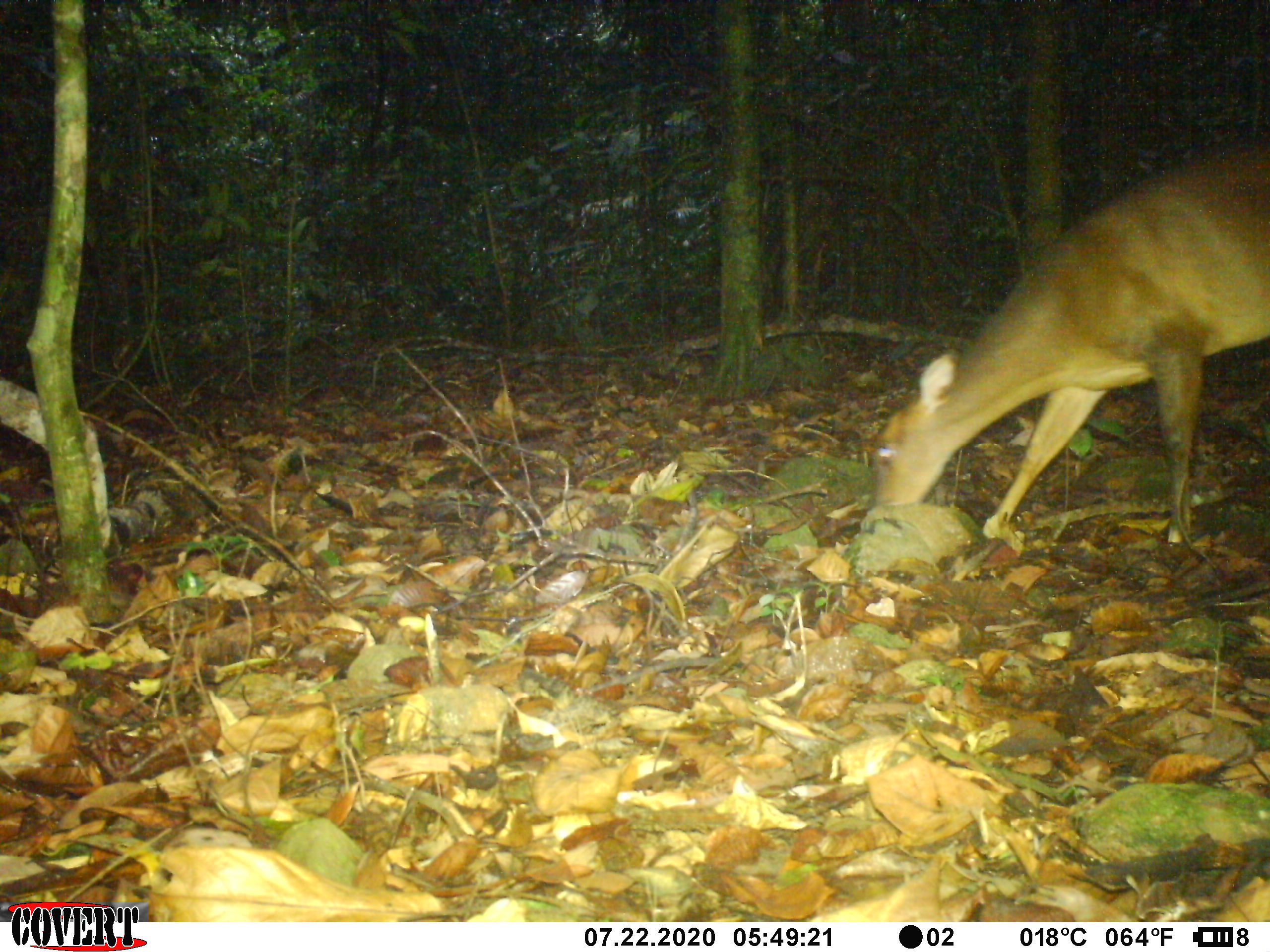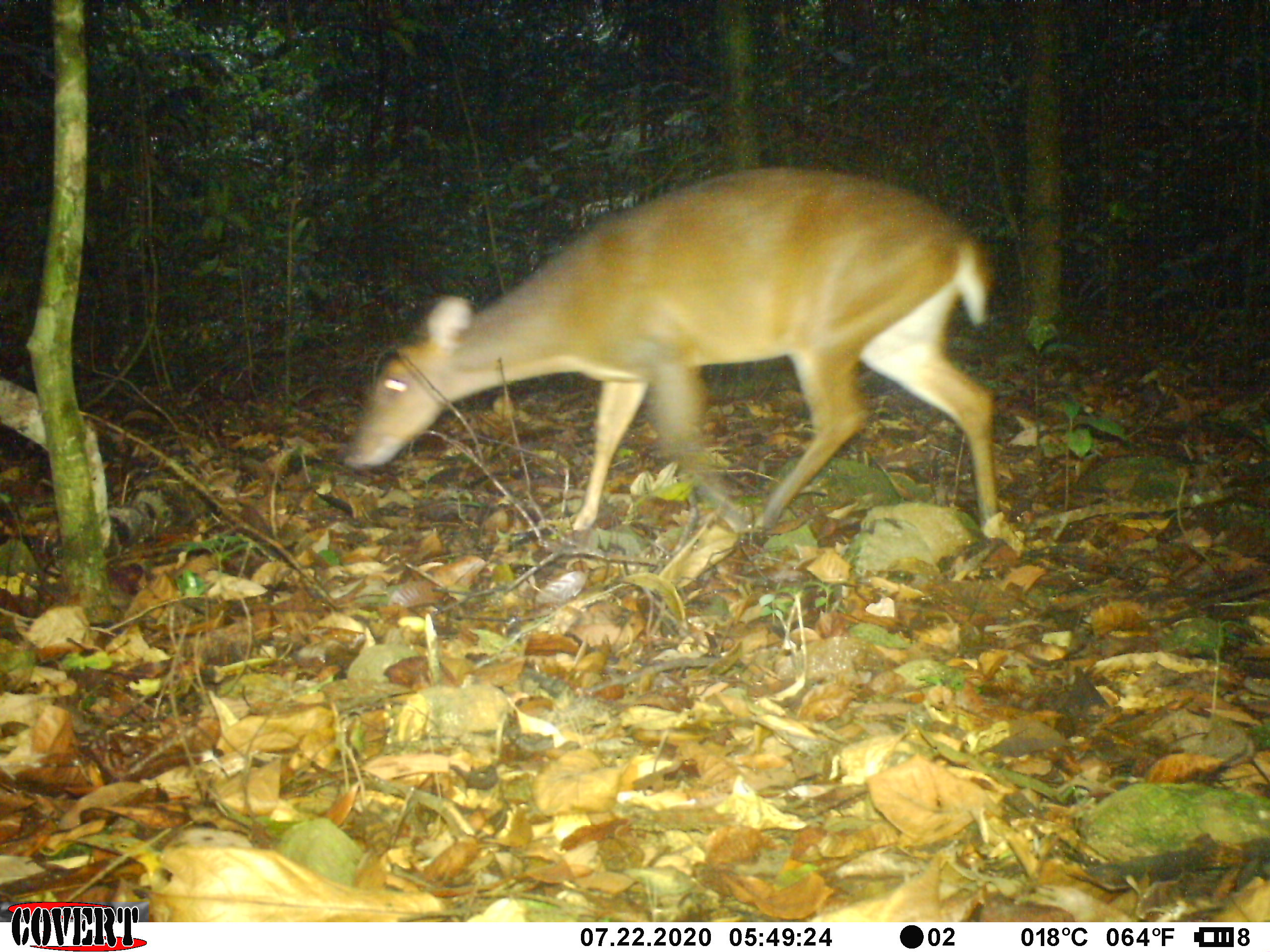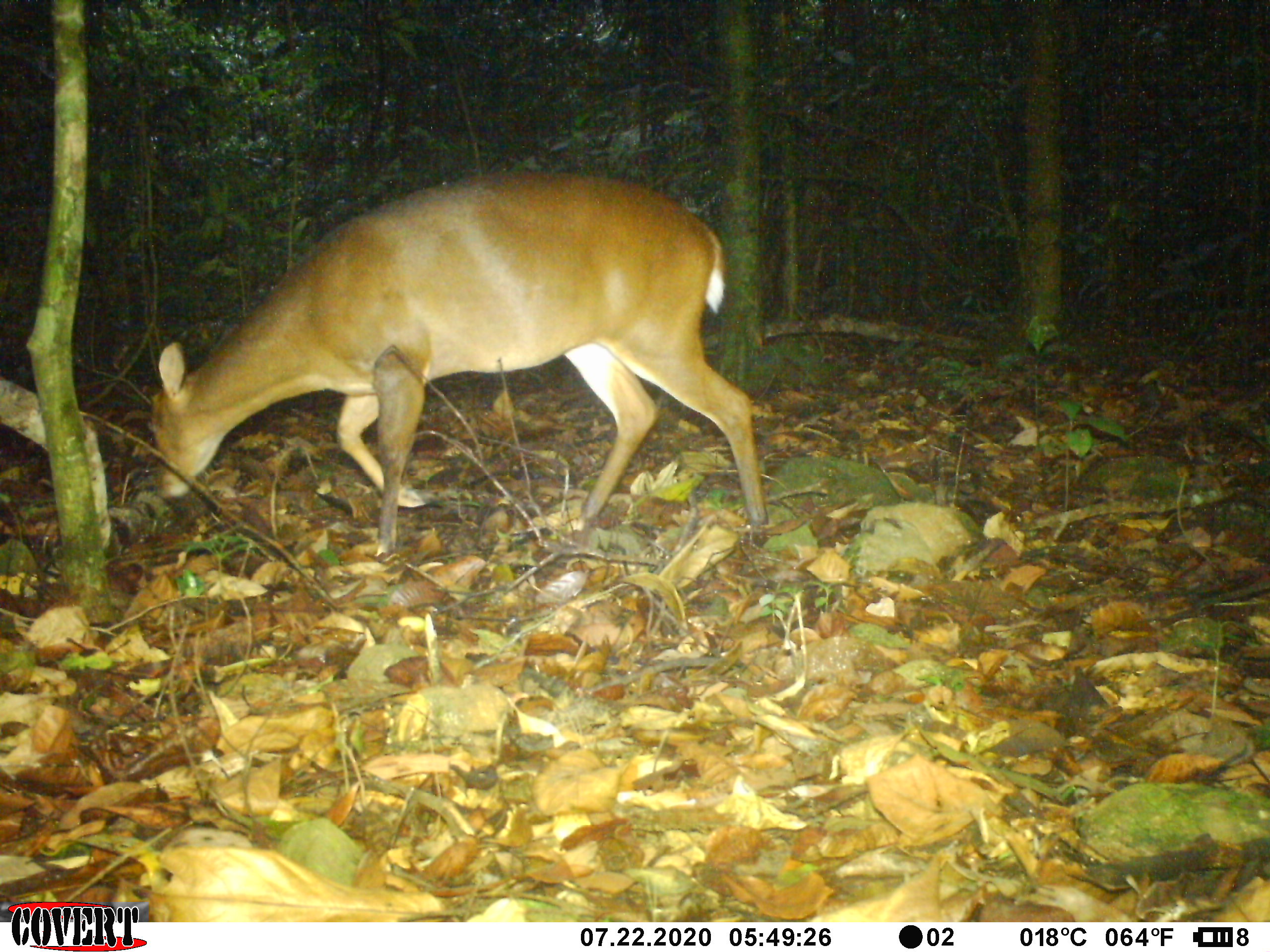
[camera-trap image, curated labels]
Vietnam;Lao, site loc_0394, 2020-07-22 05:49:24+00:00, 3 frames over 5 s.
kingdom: Animalia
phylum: Chordata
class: Mammalia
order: Artiodactyla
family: Cervidae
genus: Muntiacus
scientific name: Muntiacus vuquangensis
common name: large-antlered muntjac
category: large antlered muntjac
Large antlered muntjac (large-antlered muntjac) (Muntiacus vuquangensis). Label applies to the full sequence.